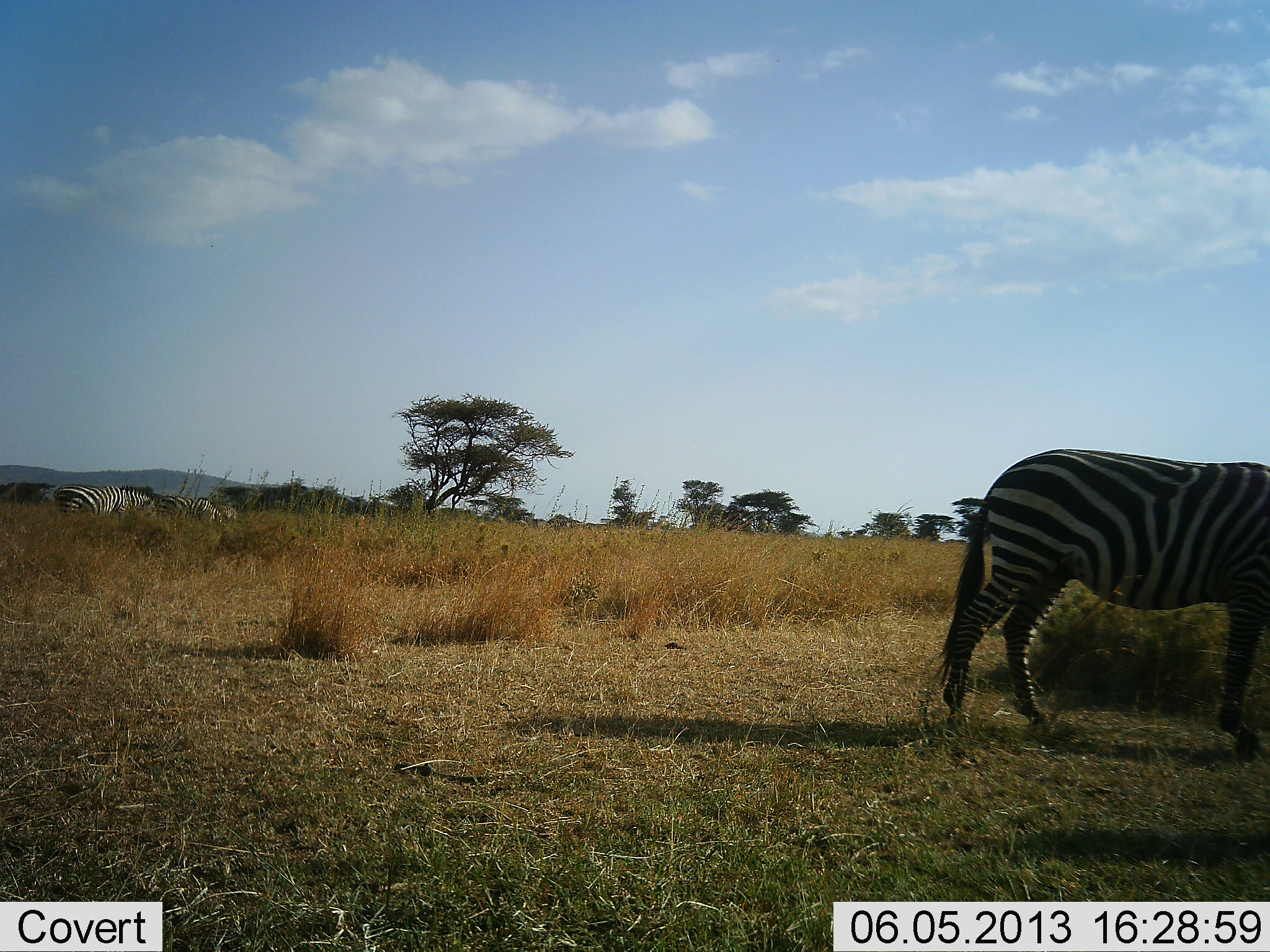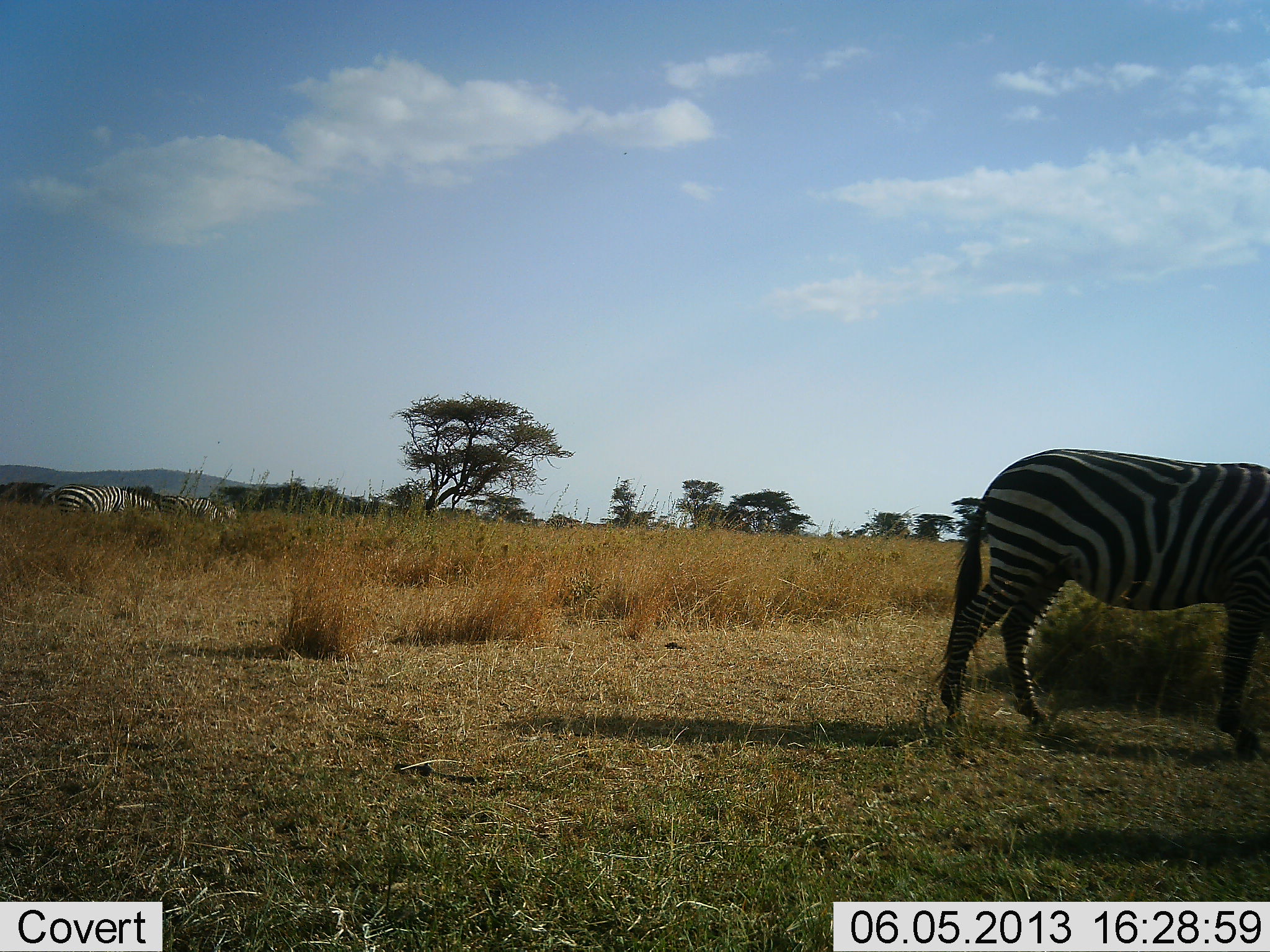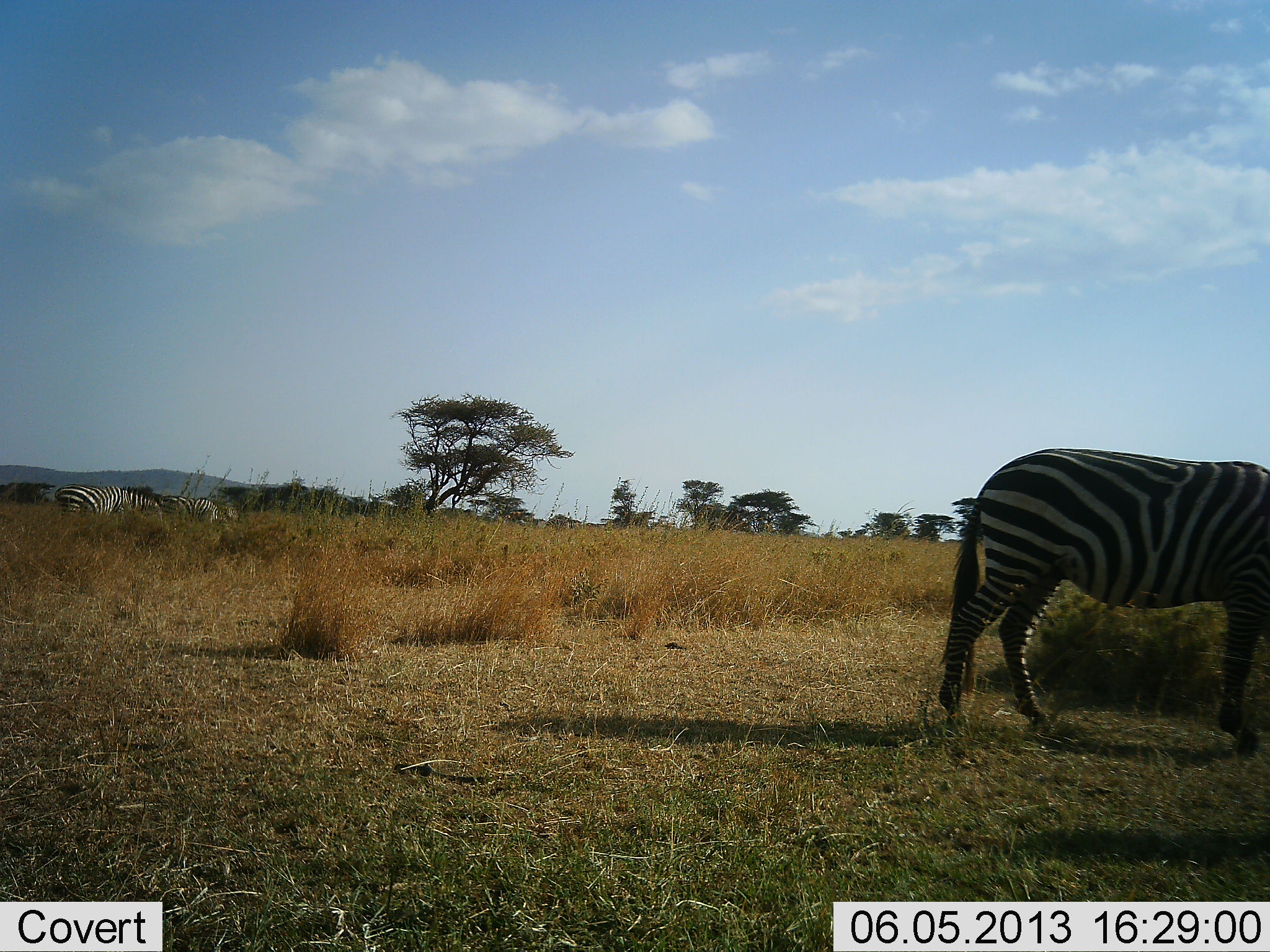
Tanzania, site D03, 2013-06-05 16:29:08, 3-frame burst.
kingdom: Animalia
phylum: Chordata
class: Mammalia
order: Perissodactyla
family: Equidae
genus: Equus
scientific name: Equus quagga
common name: plains zebra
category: zebra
Zebra (plains zebra) (Equus quagga), count 3. Behavior (volunteer vote fractions): standing 80%, resting 0%, moving 0%, interacting 0%. Young present (vote fraction): 0%. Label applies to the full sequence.